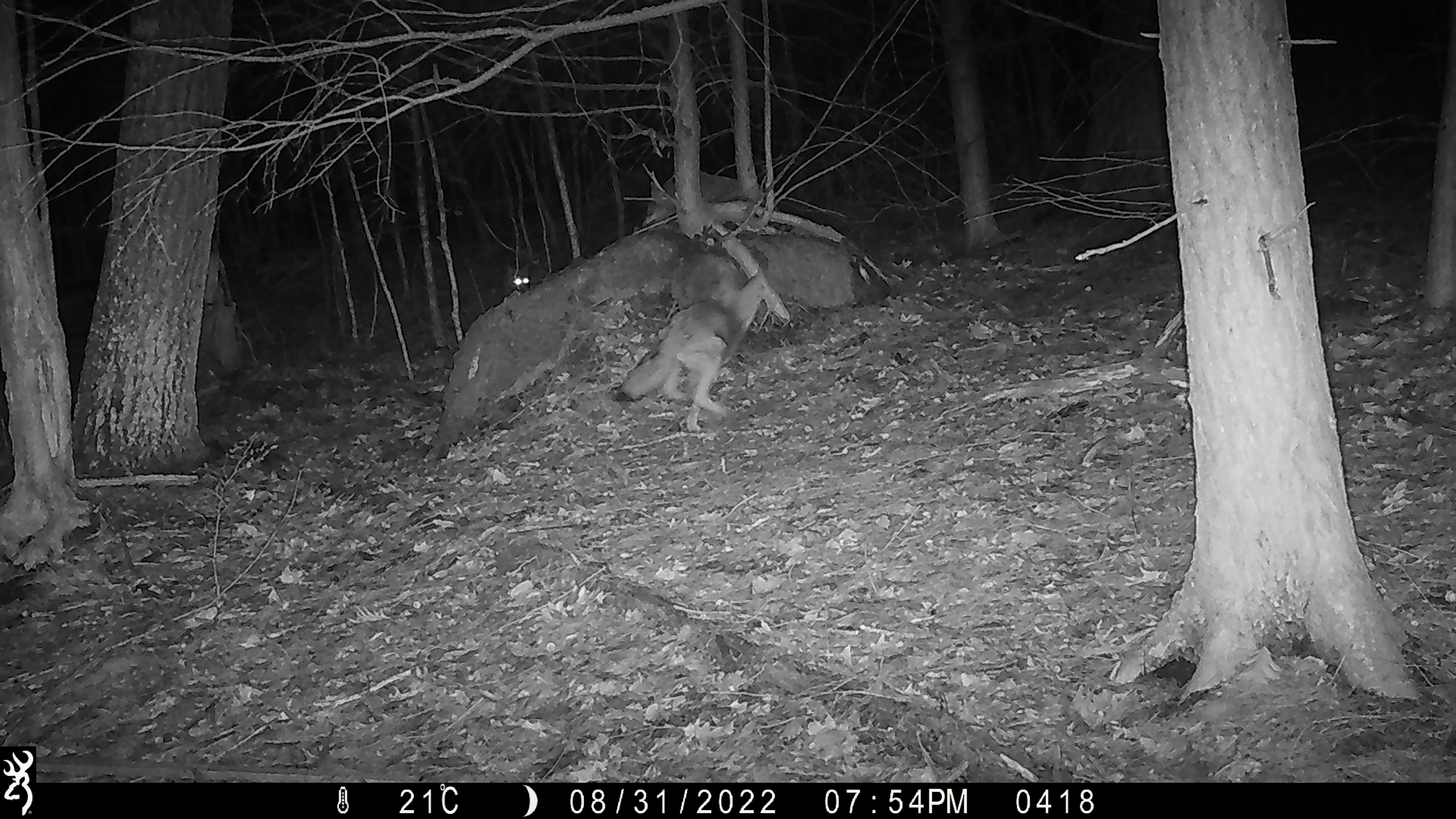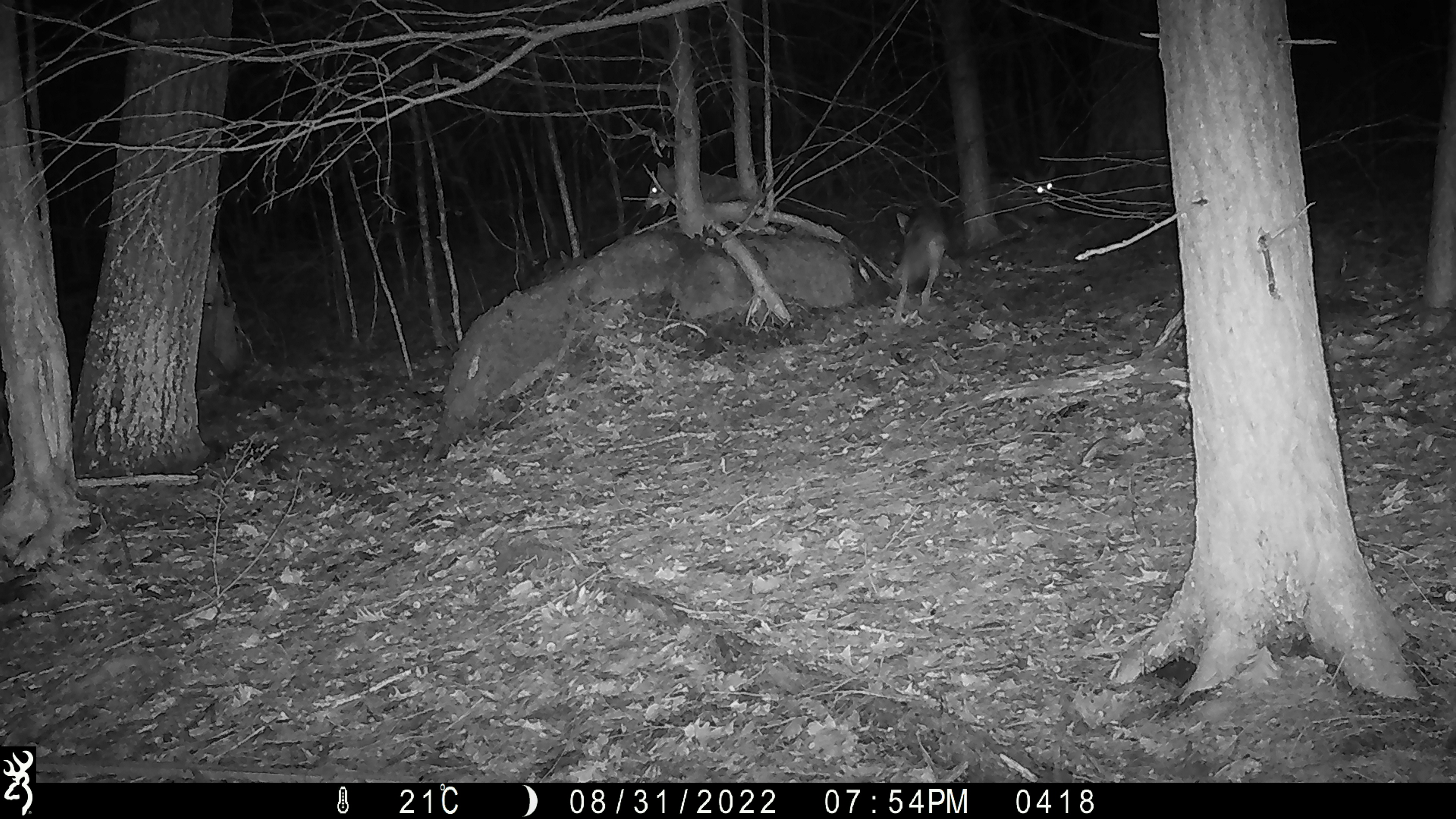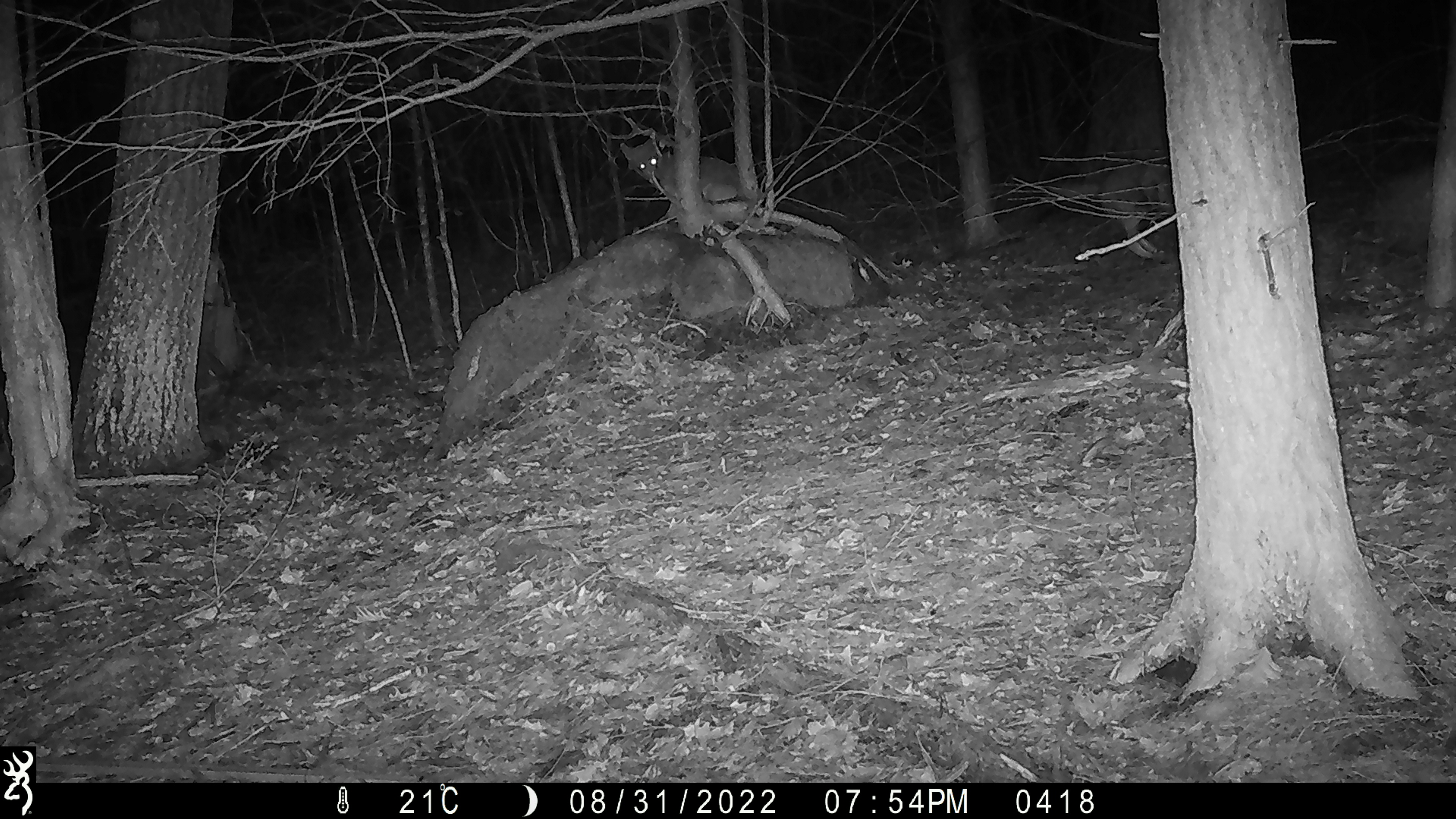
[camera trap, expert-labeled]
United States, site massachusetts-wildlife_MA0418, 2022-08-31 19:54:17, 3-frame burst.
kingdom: Animalia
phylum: Chordata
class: Mammalia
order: Carnivora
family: Canidae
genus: Canis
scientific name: Canis latrans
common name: coyote